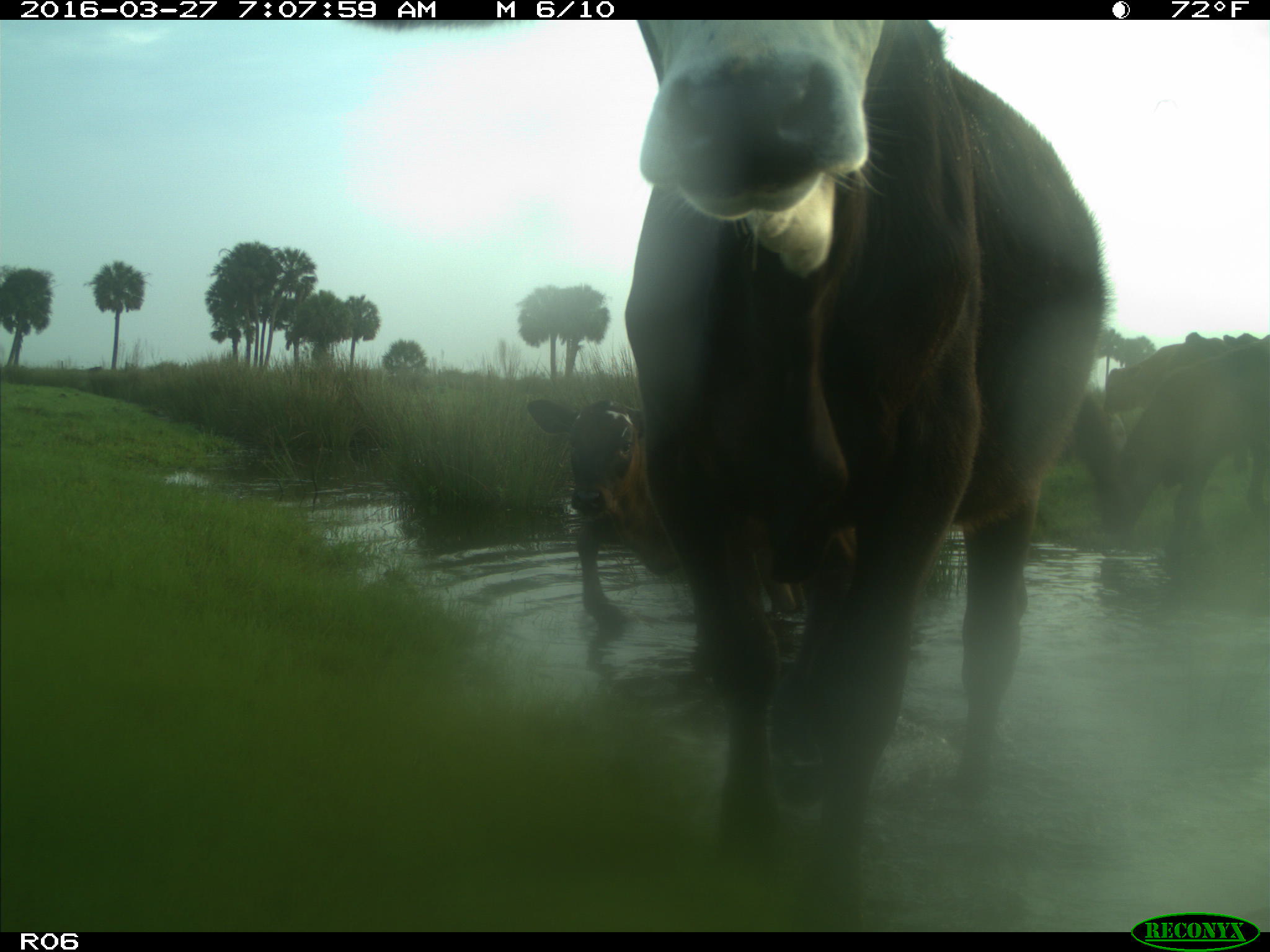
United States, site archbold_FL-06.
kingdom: Animalia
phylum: Chordata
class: Mammalia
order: Artiodactyla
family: Bovidae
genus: Bos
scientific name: Bos taurus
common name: domestic cow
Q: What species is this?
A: Bos taurus (domestic cow).